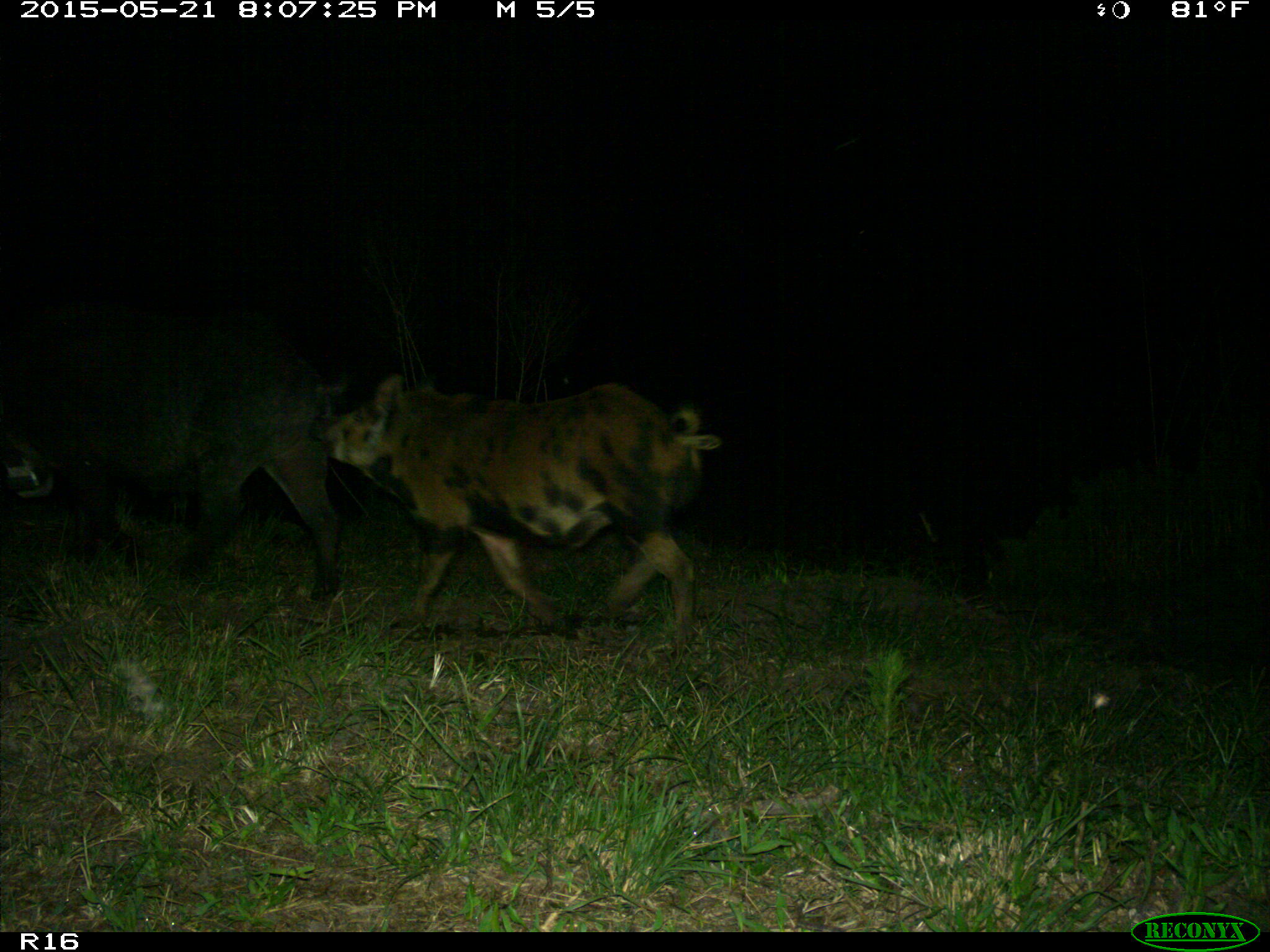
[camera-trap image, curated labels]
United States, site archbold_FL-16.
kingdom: Animalia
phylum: Chordata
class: Mammalia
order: Artiodactyla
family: Suidae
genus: Sus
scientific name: Sus scrofa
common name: wild boar